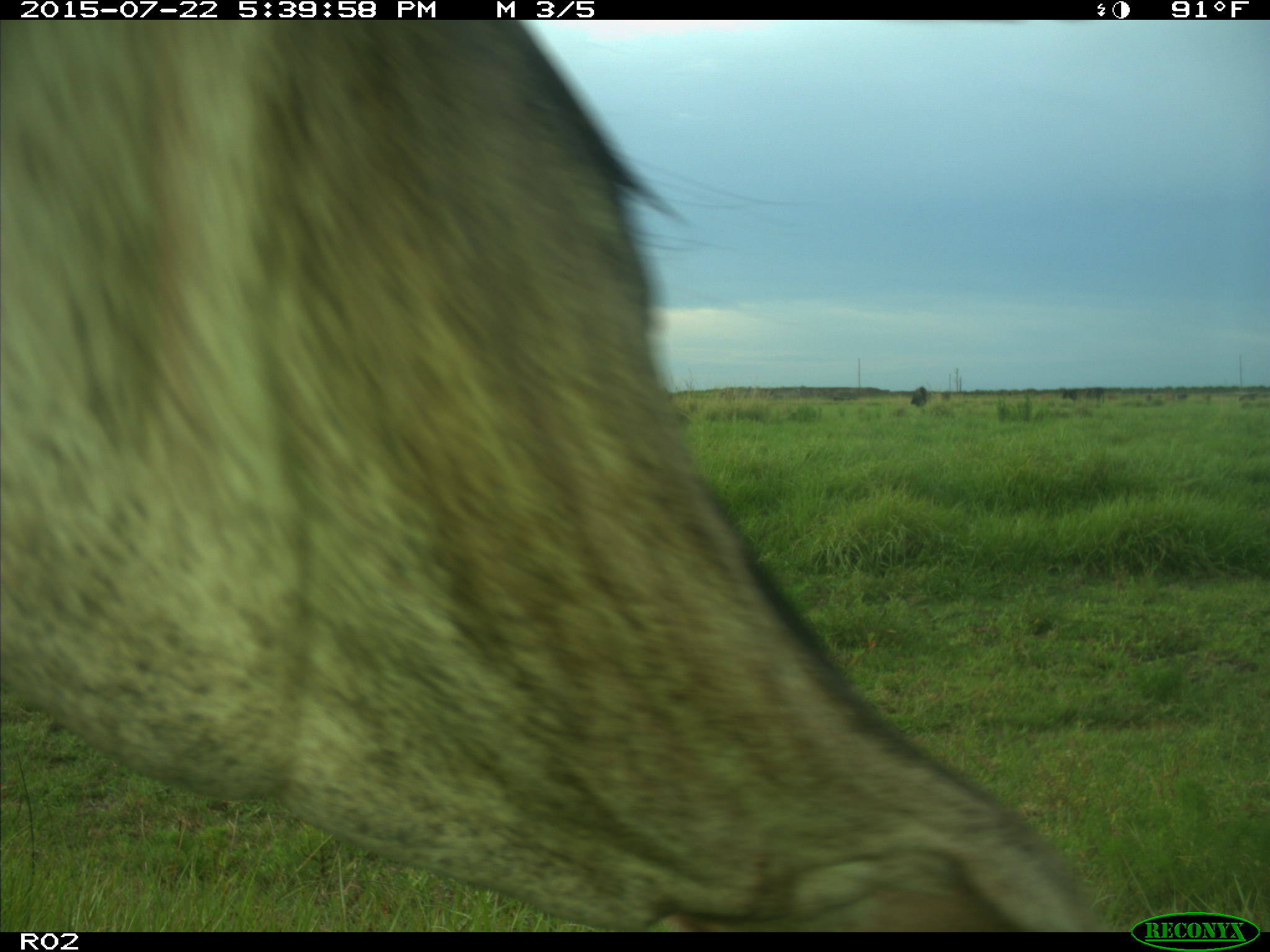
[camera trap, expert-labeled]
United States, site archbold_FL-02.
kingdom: Animalia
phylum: Chordata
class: Mammalia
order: Artiodactyla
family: Bovidae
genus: Bos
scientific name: Bos taurus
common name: domestic cow